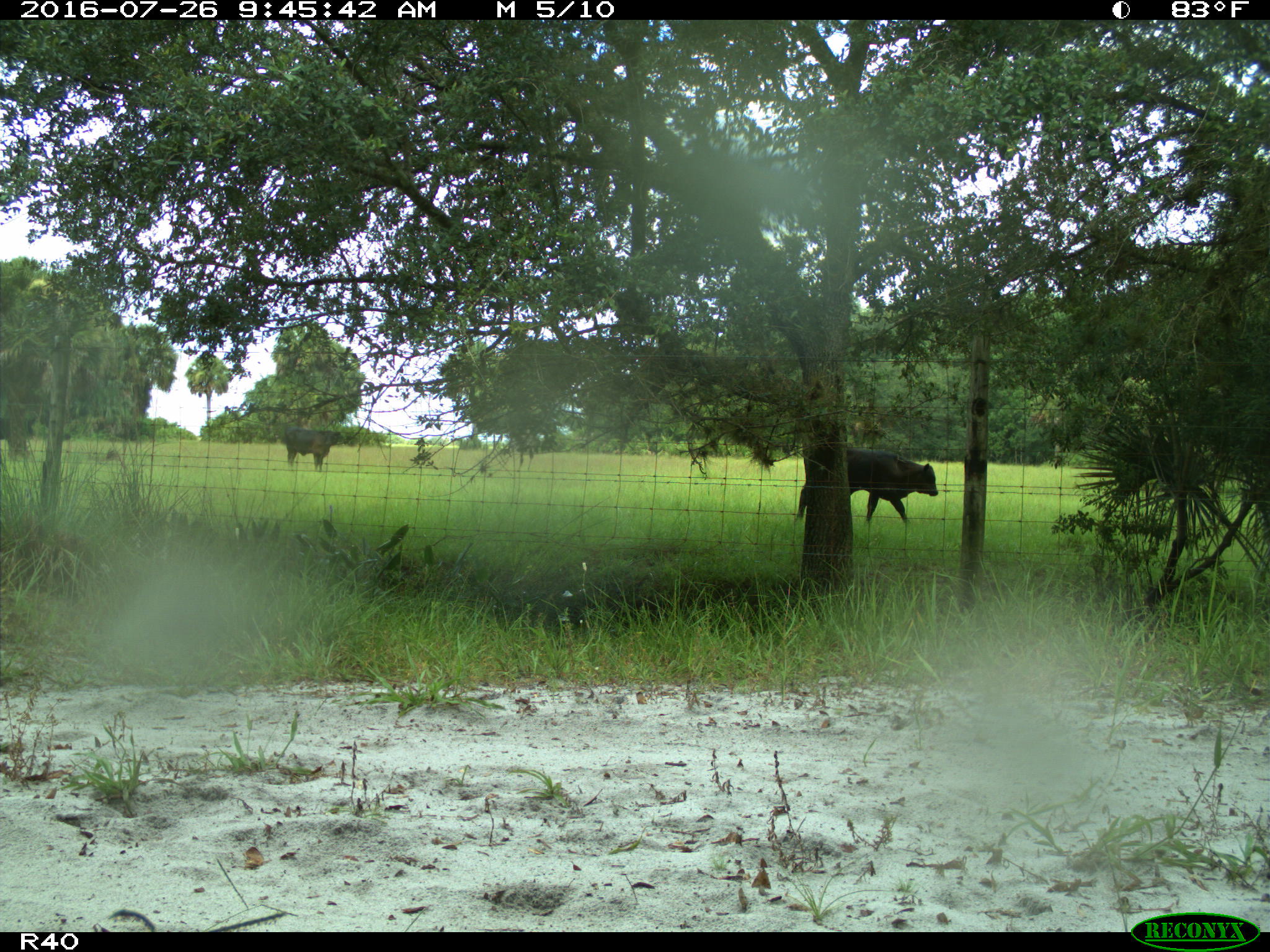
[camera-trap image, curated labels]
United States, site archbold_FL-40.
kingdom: Animalia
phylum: Chordata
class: Mammalia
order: Artiodactyla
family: Bovidae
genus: Bos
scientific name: Bos taurus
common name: domestic cow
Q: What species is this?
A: Bos taurus (domestic cow).